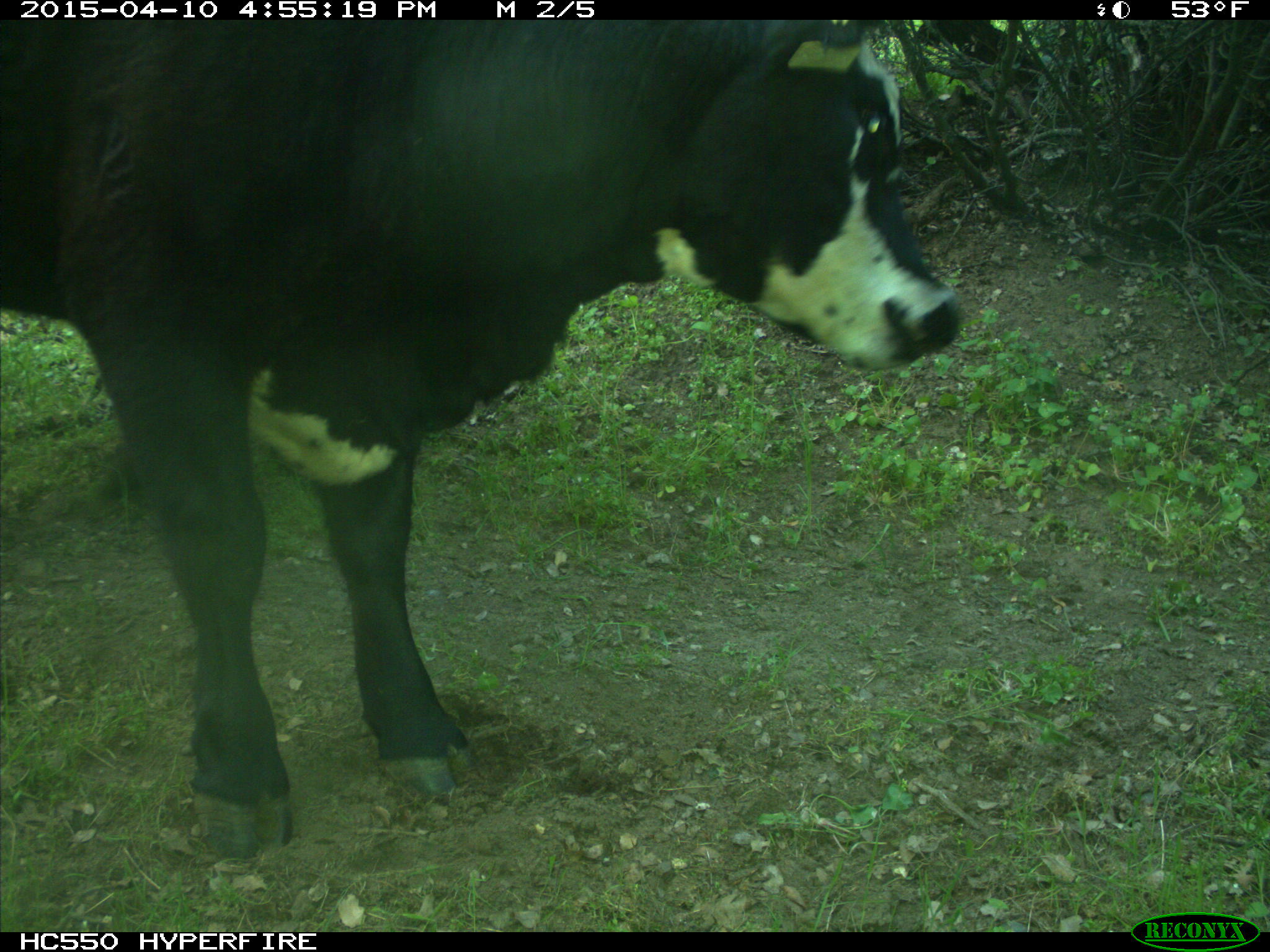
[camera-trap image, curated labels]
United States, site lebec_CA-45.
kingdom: Animalia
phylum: Chordata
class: Mammalia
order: Artiodactyla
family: Bovidae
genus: Bos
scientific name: Bos taurus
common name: domestic cow